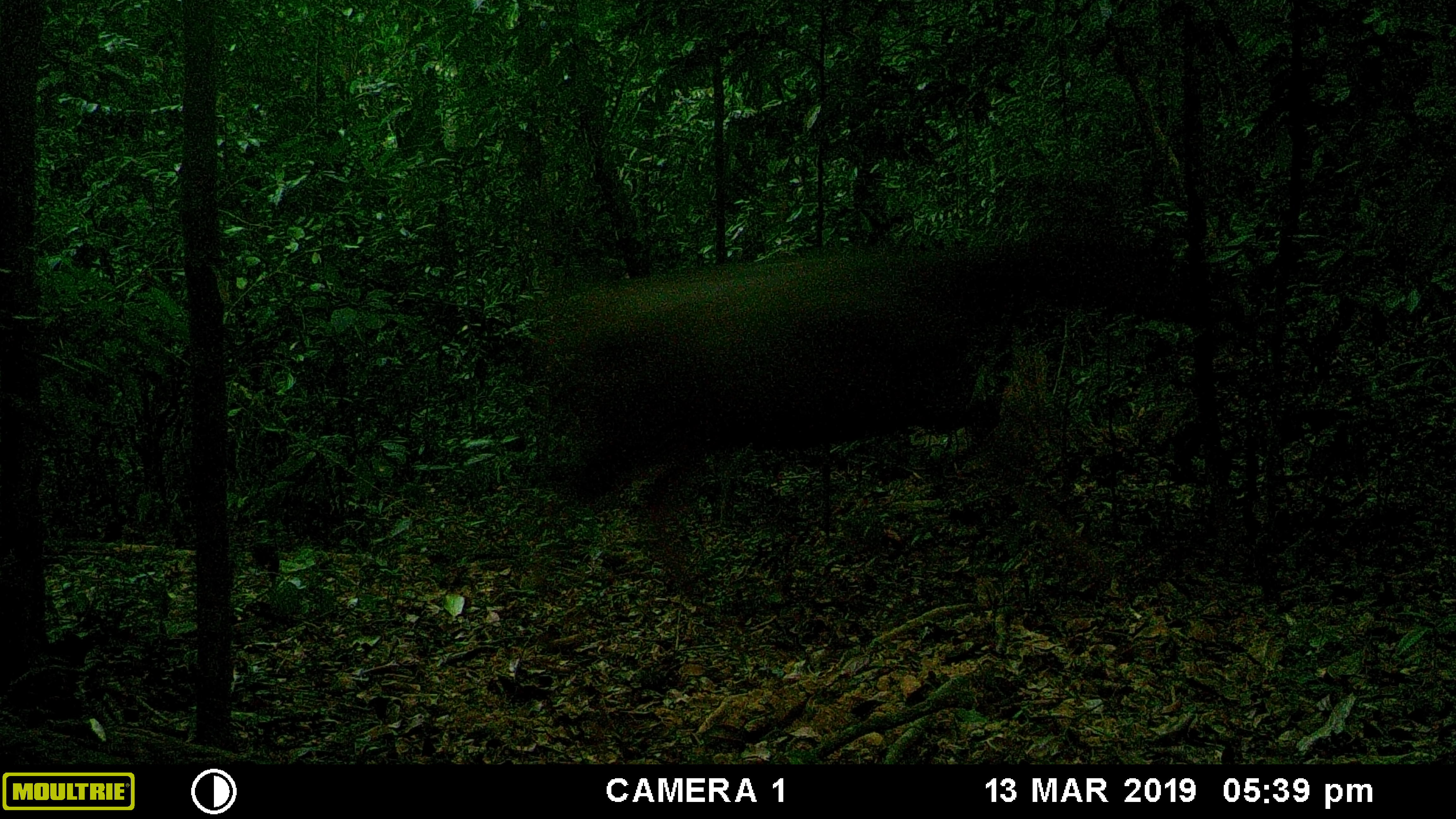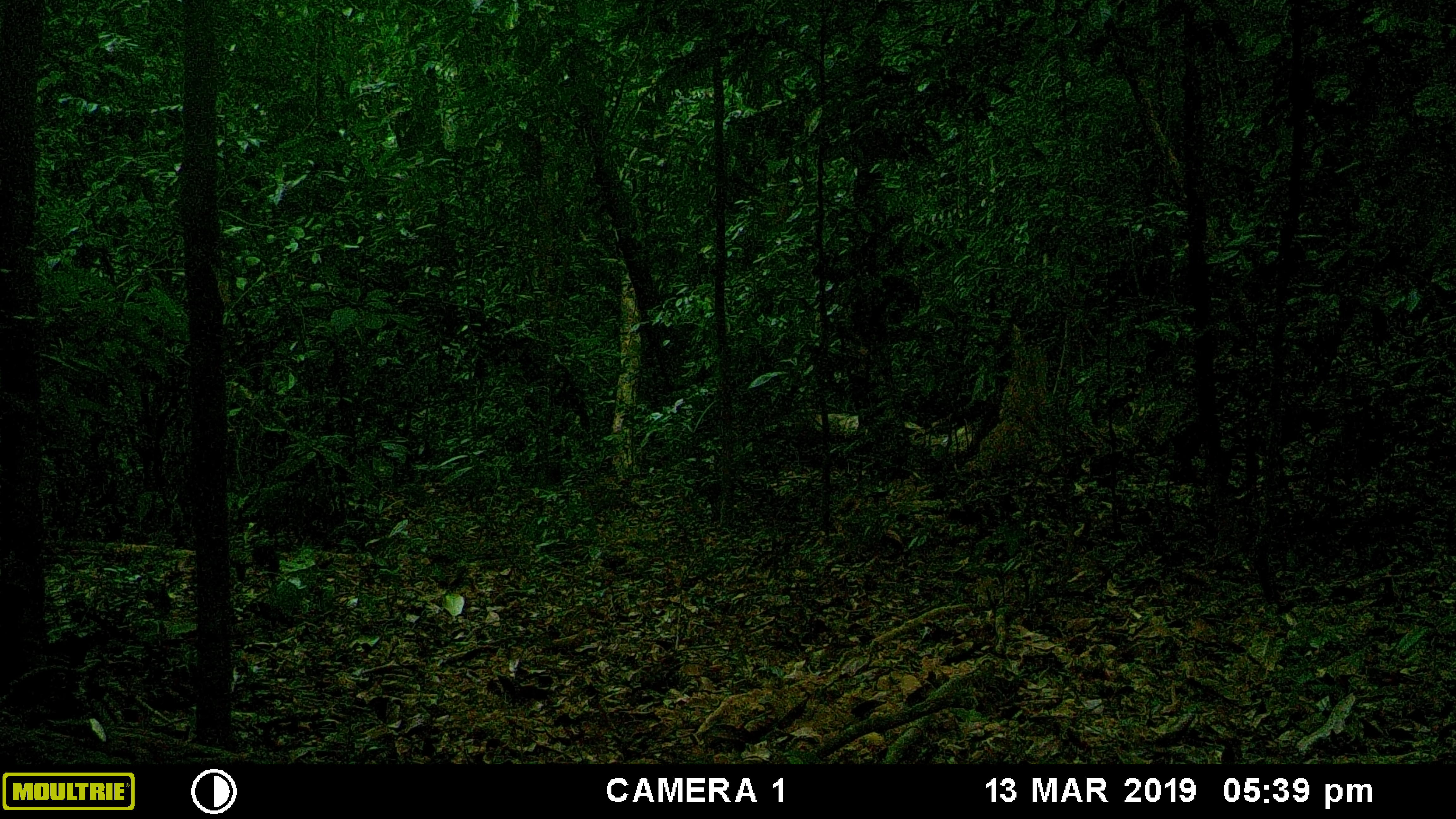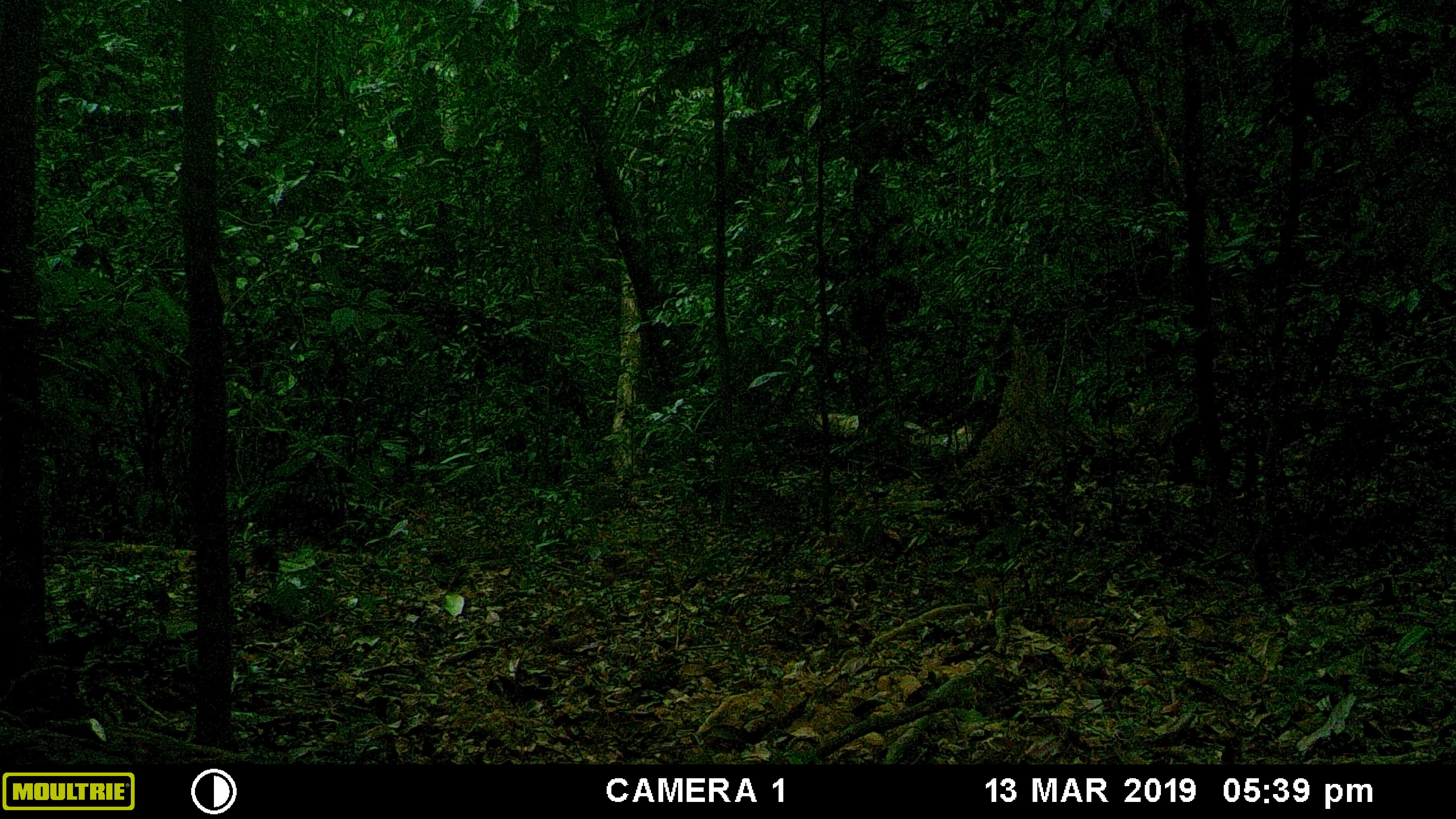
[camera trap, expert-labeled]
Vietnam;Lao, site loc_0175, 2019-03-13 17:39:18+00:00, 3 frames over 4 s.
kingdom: Animalia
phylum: Chordata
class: Mammalia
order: Artiodactyla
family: Cervidae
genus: Rusa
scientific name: Rusa unicolor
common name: sambar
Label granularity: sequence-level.